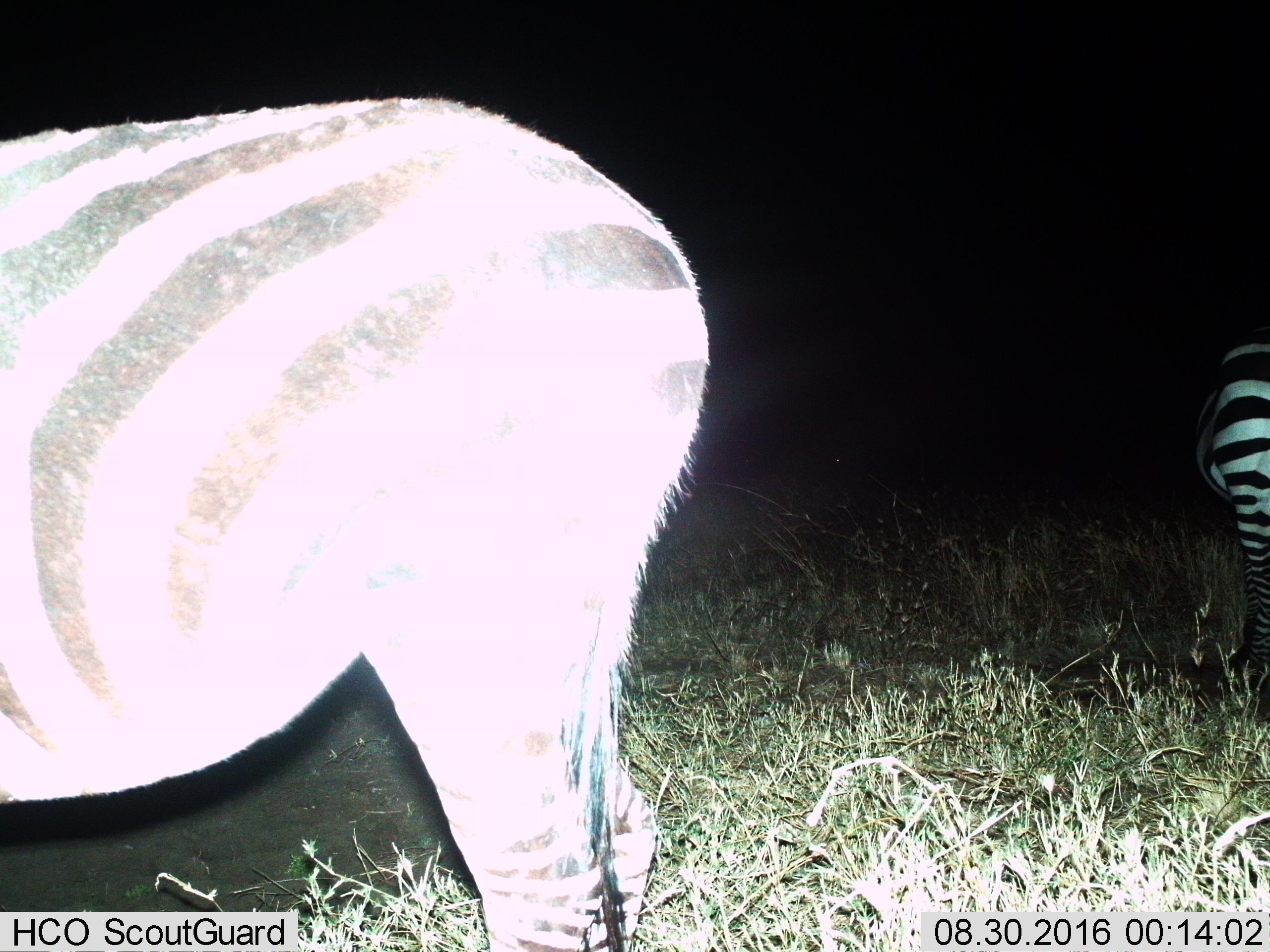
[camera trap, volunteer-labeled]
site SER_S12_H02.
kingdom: Animalia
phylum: Chordata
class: Mammalia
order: Perissodactyla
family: Equidae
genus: Equus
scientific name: Equus quagga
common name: plains zebra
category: zebraplains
Zebraplains (plains zebra) (Equus quagga), count 2. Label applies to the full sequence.